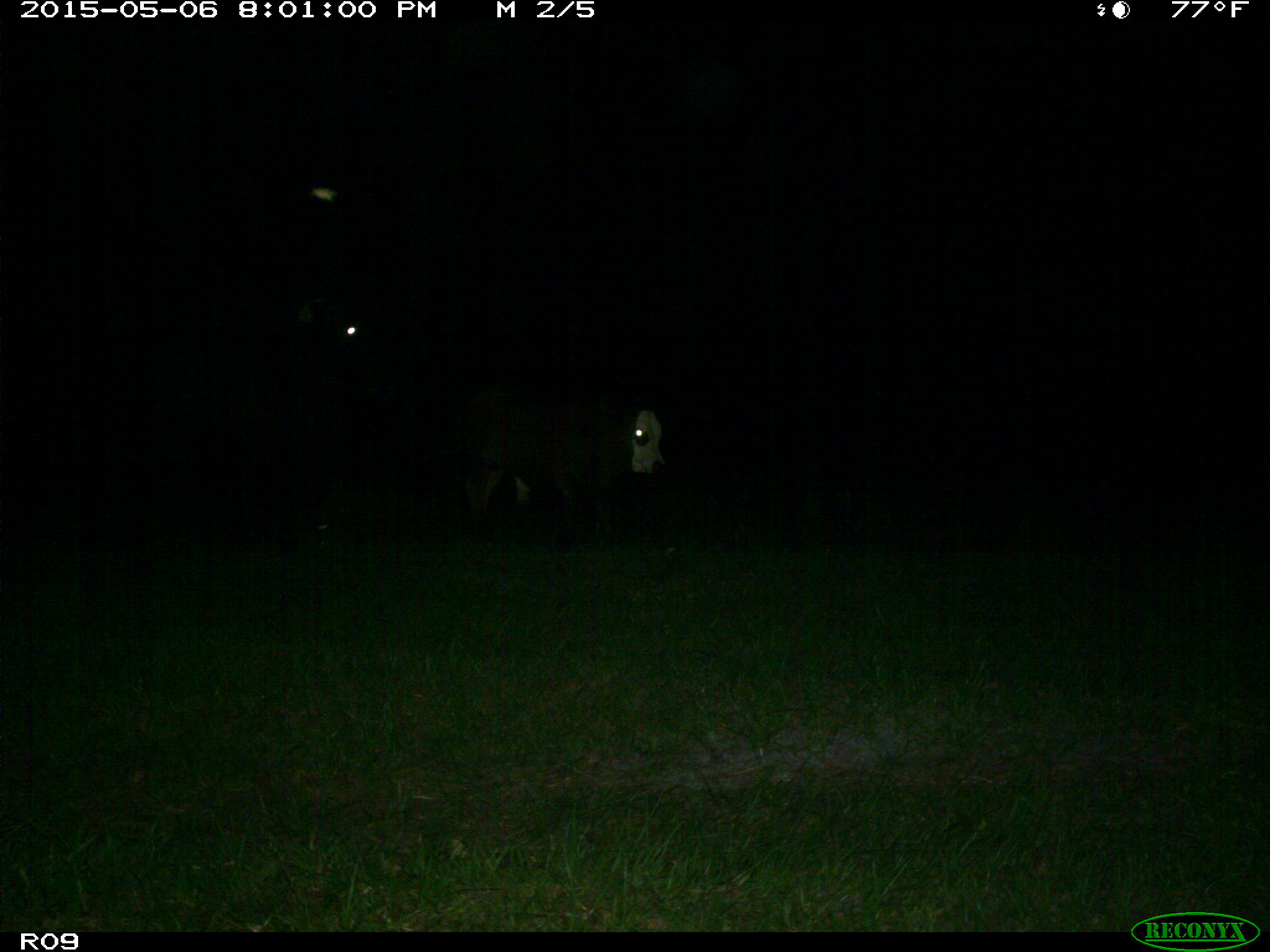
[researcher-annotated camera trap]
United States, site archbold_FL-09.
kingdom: Animalia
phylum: Chordata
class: Mammalia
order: Artiodactyla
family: Bovidae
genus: Bos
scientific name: Bos taurus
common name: domestic cow